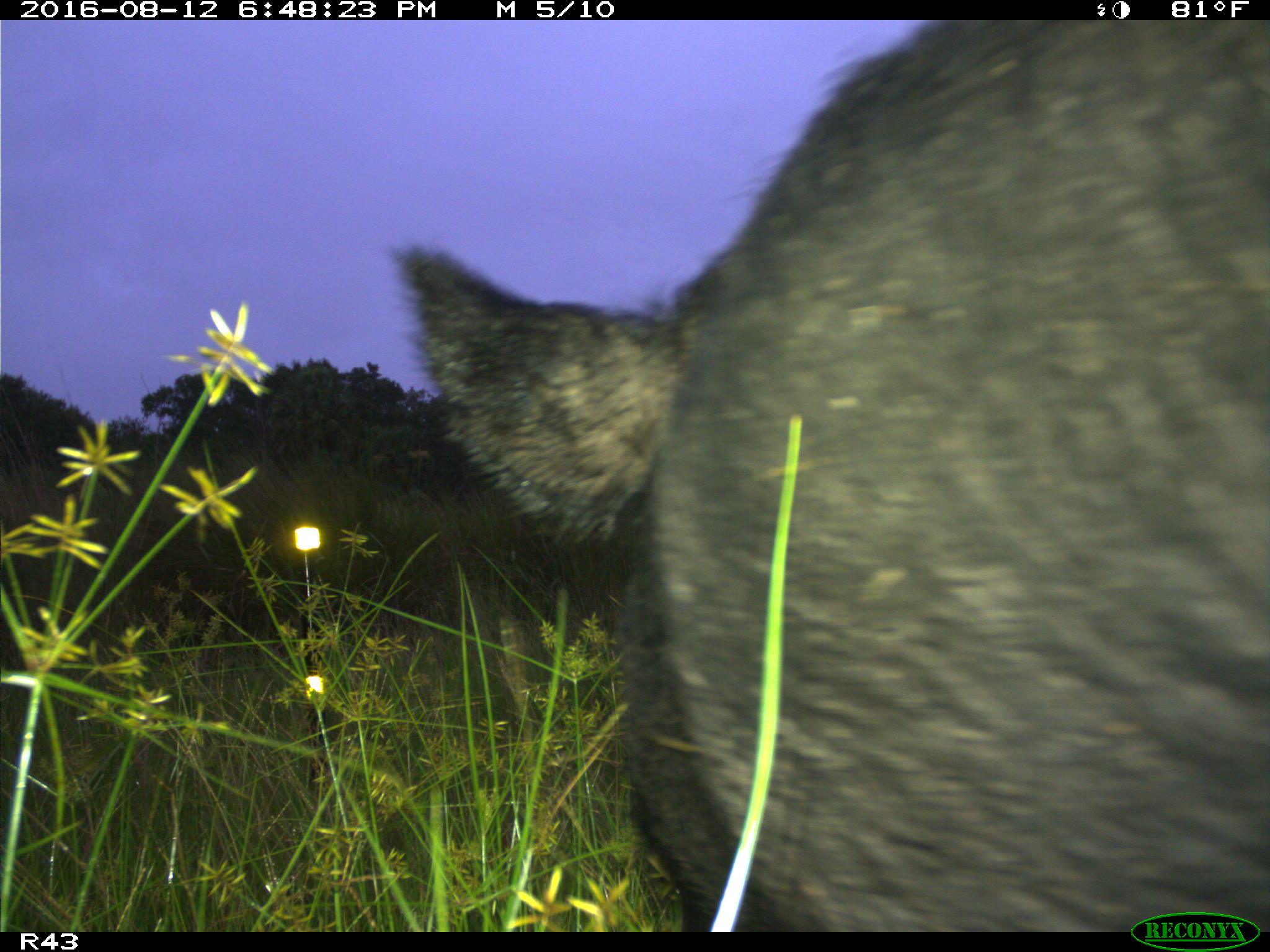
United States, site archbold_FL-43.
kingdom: Animalia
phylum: Chordata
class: Mammalia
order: Artiodactyla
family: Suidae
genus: Sus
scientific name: Sus scrofa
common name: wild boar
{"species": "Sus scrofa (wild boar)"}